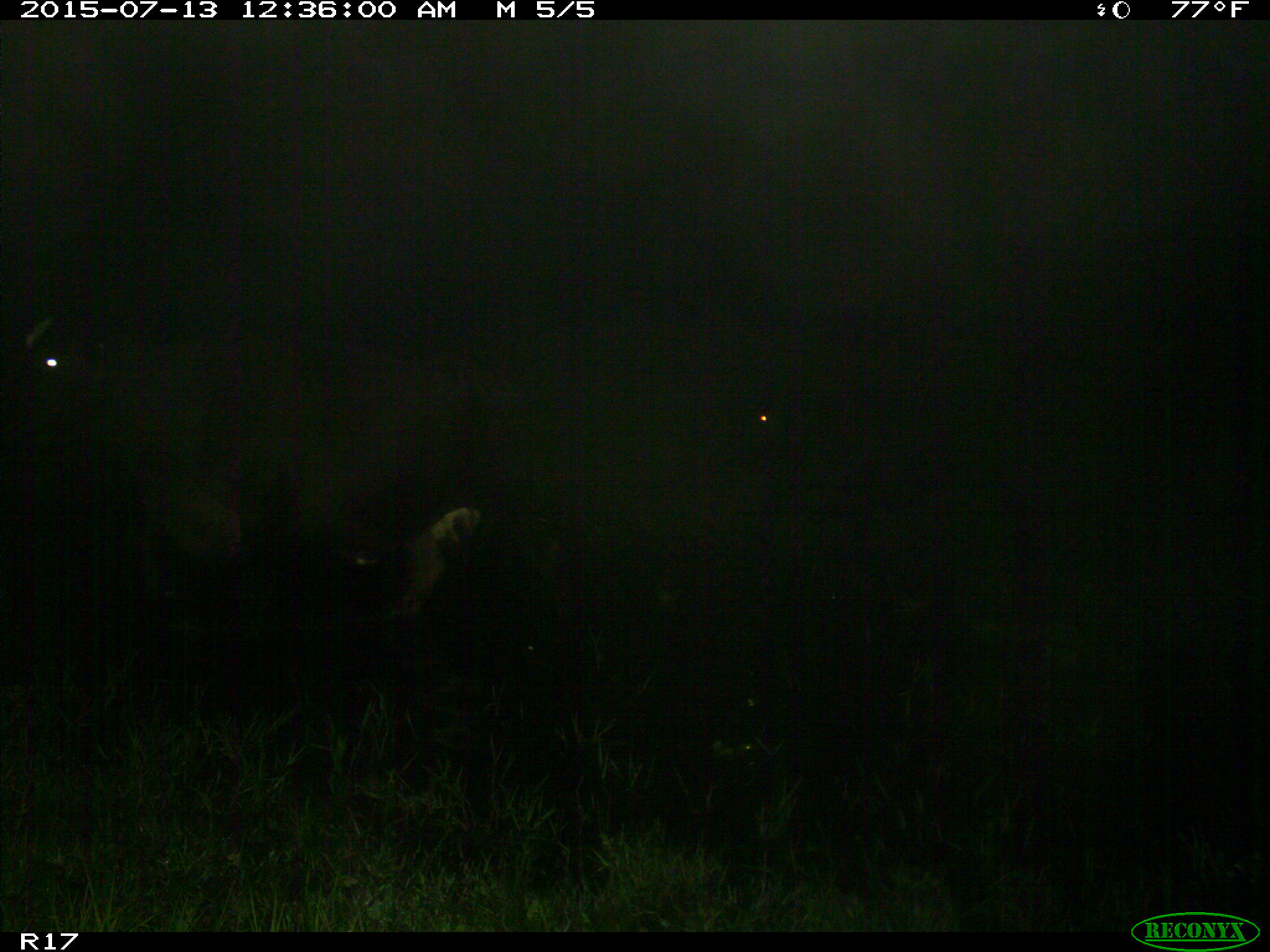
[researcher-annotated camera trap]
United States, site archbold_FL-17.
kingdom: Animalia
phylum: Chordata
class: Mammalia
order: Artiodactyla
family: Bovidae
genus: Bos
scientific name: Bos taurus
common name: domestic cow